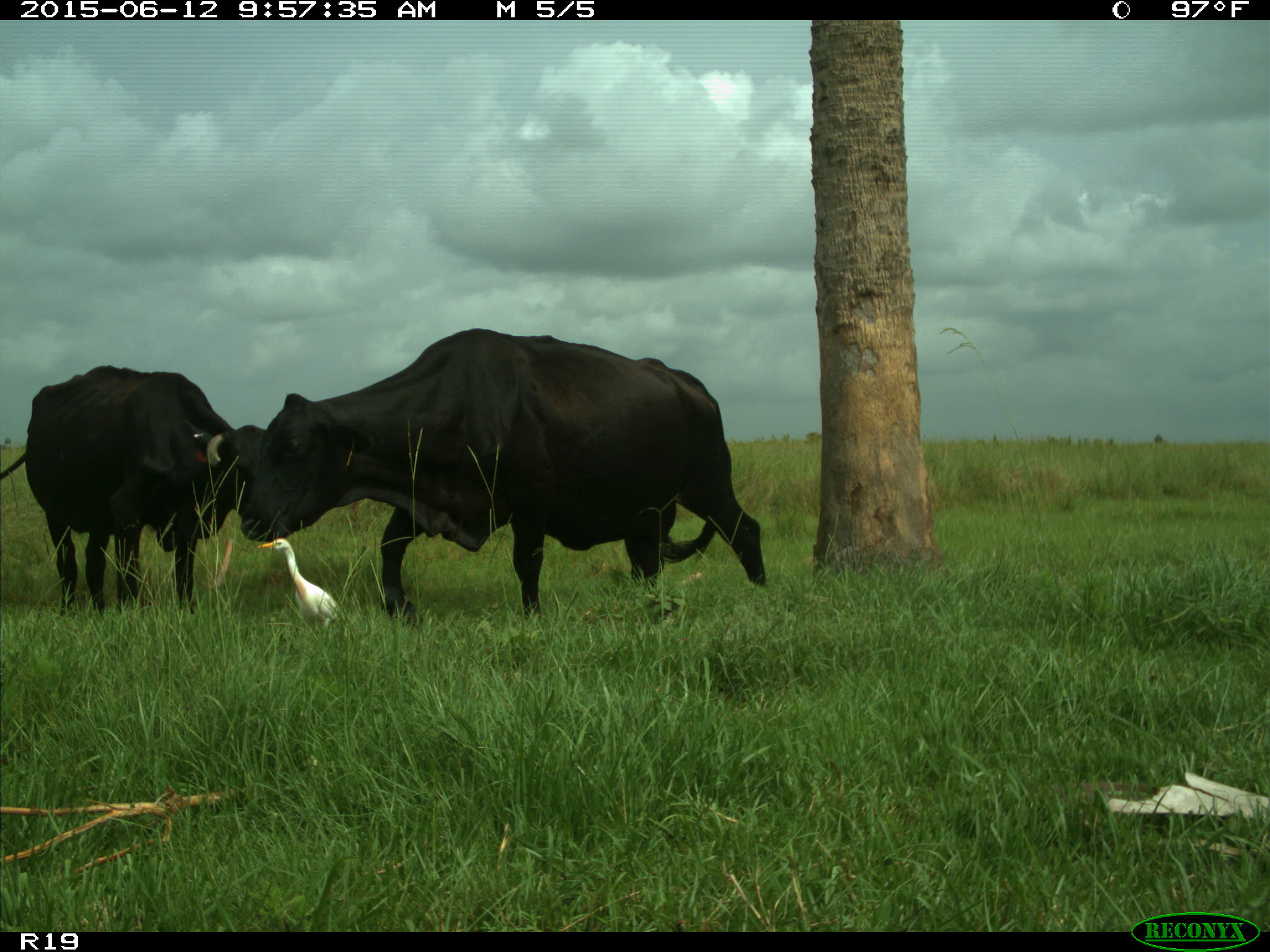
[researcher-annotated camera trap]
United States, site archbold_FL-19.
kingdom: Animalia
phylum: Chordata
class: Mammalia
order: Artiodactyla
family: Bovidae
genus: Bos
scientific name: Bos taurus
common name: domestic cow